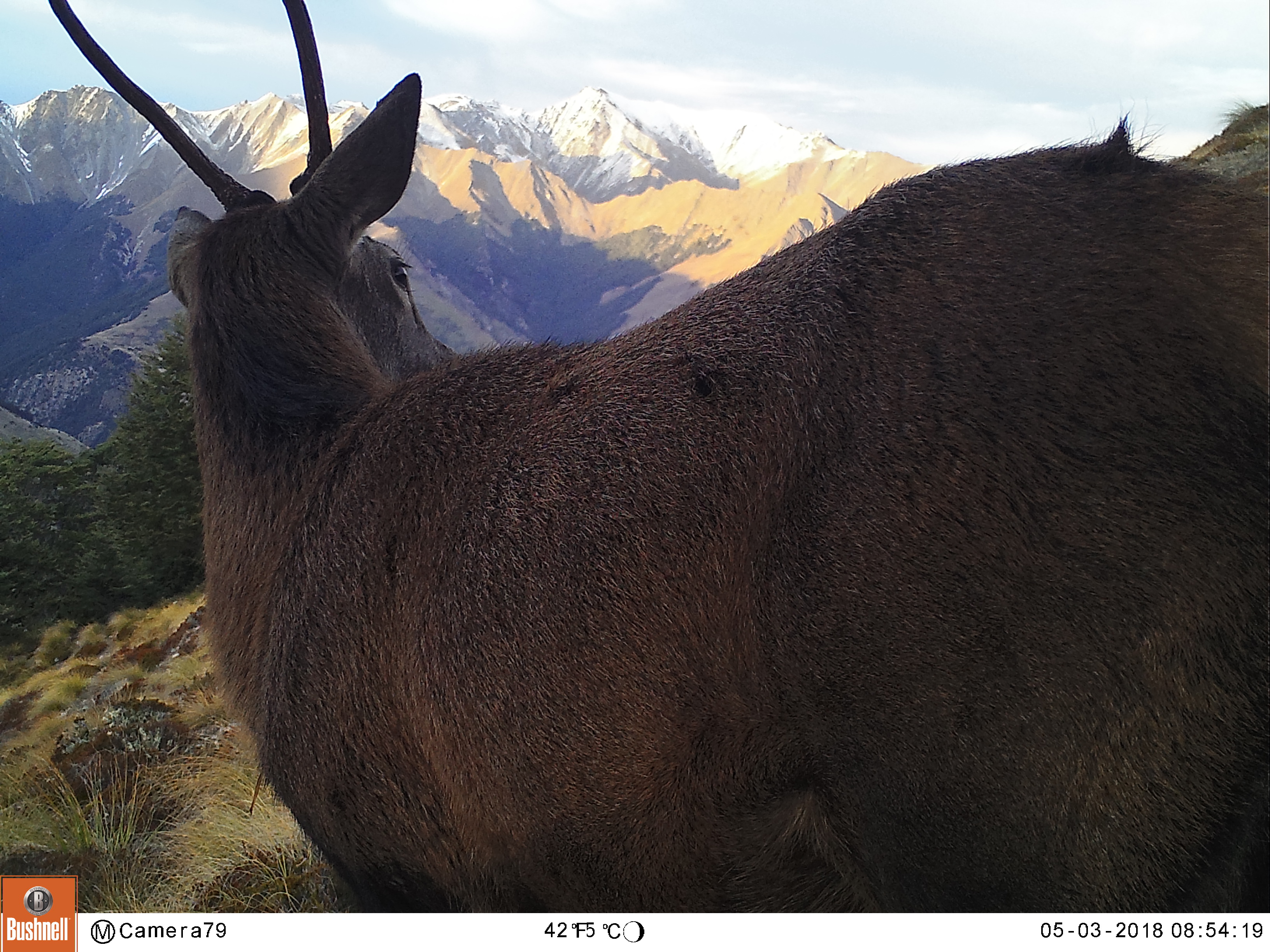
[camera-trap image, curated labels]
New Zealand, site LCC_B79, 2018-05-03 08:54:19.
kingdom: Animalia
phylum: Chordata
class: Mammalia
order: Artiodactyla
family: Cervidae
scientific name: Cervidae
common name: deer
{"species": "deer (Cervidae)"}